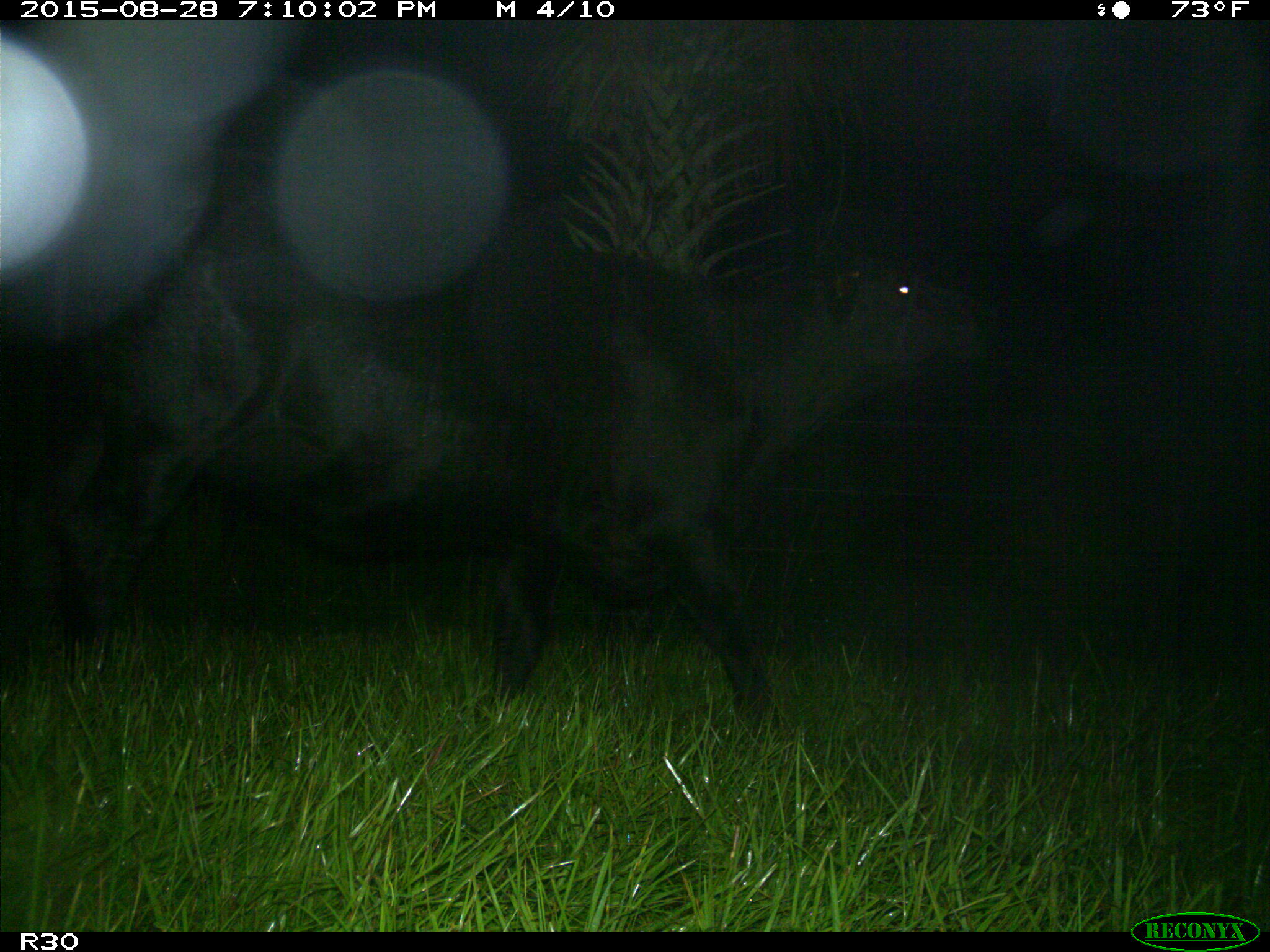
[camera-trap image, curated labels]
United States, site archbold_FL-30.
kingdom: Animalia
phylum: Chordata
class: Mammalia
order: Artiodactyla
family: Bovidae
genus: Bos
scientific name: Bos taurus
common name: domestic cow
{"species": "Bos taurus (domestic cow)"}